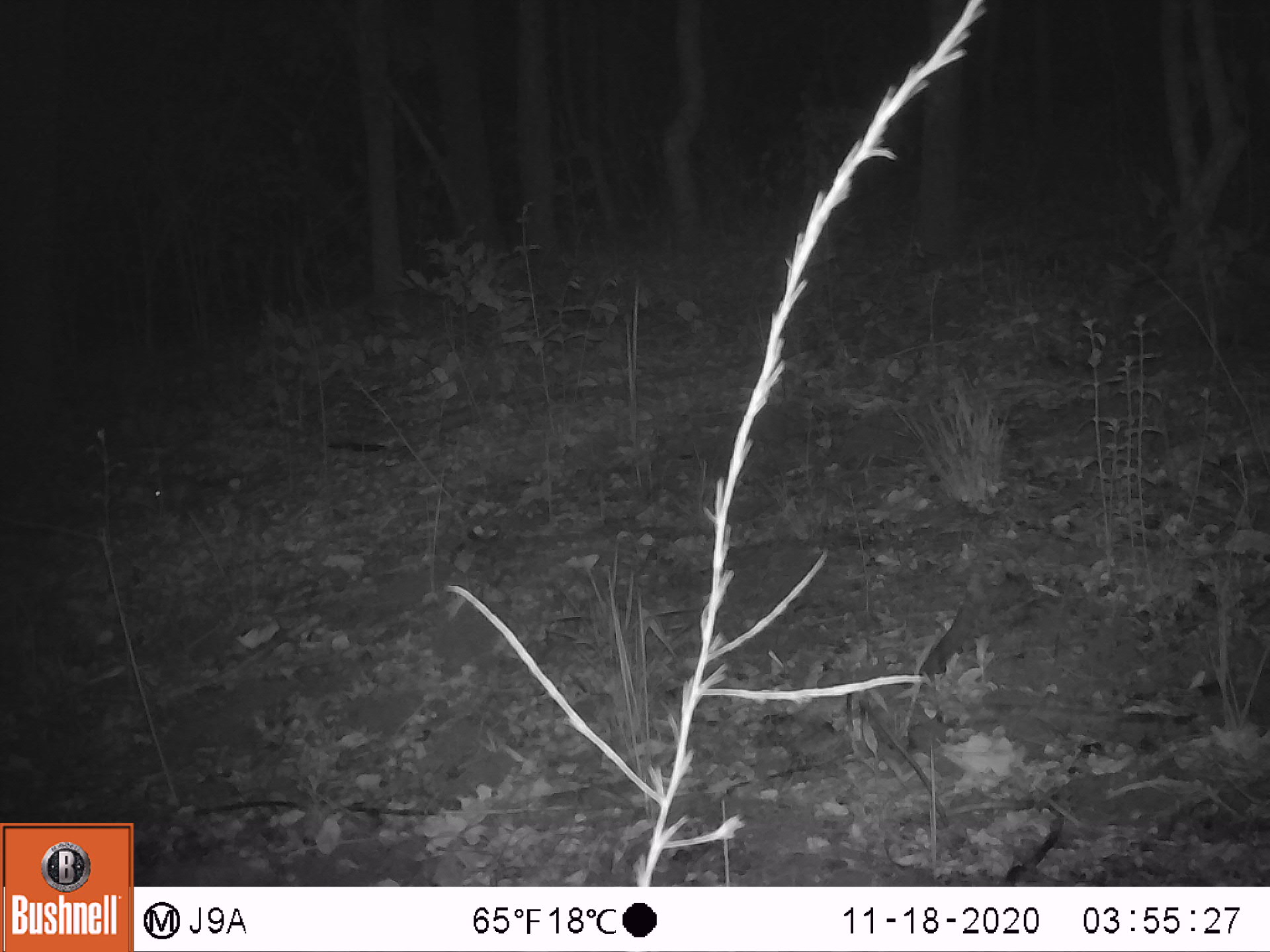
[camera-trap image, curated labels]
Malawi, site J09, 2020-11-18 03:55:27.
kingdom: Animalia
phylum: Chordata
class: Mammalia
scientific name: Mammalia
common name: small mammal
Small mammal (Mammalia), count 1.